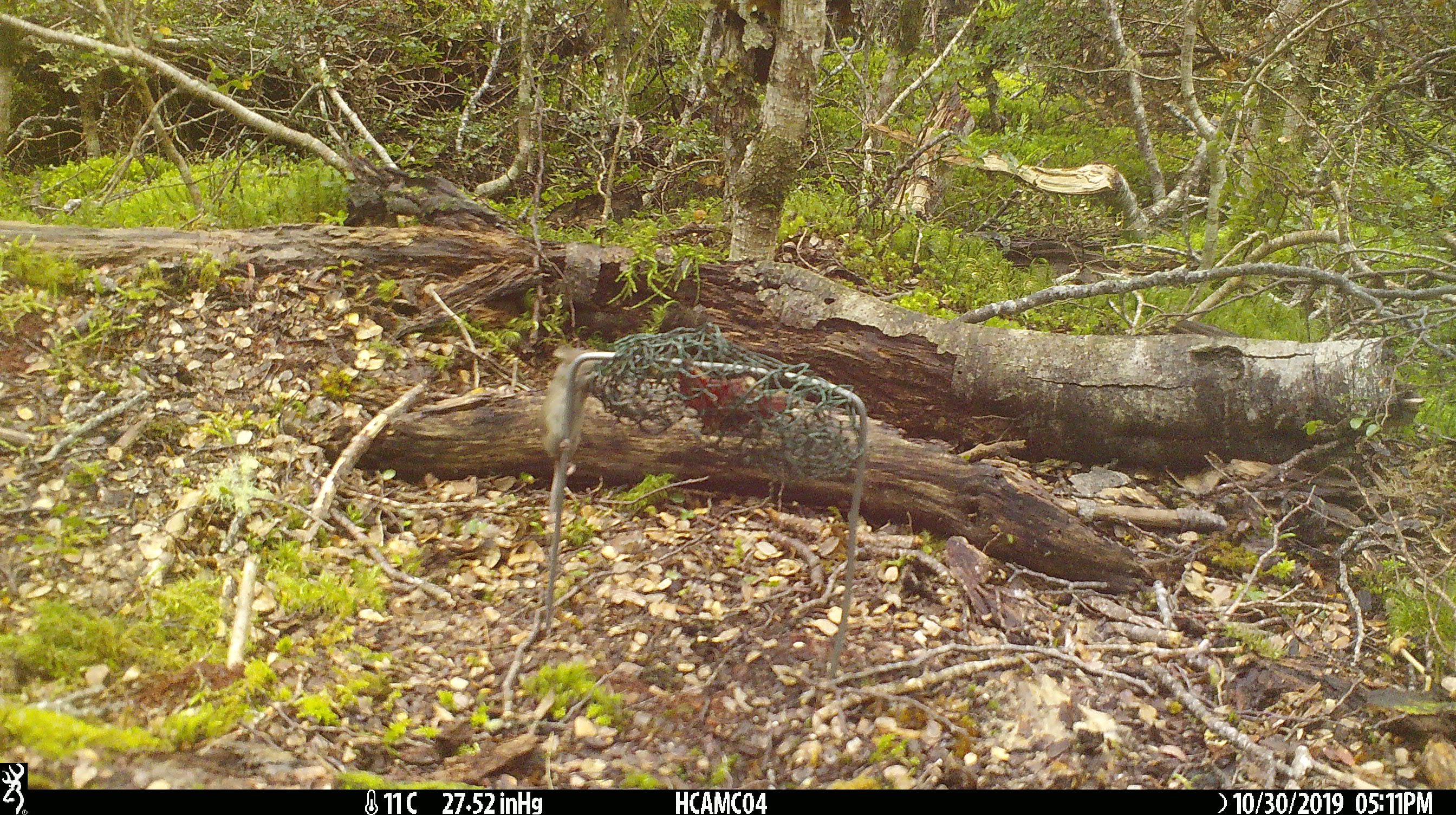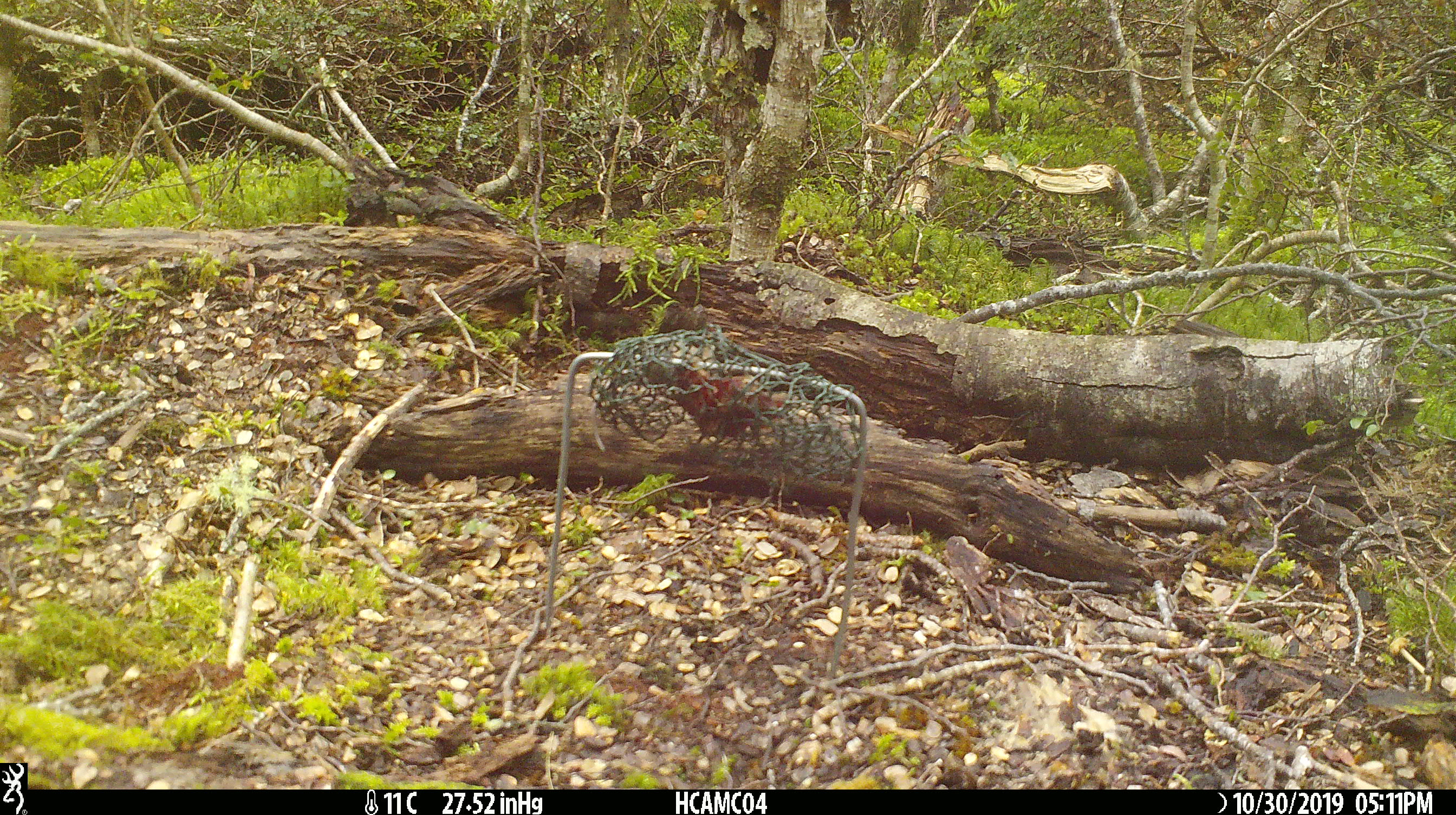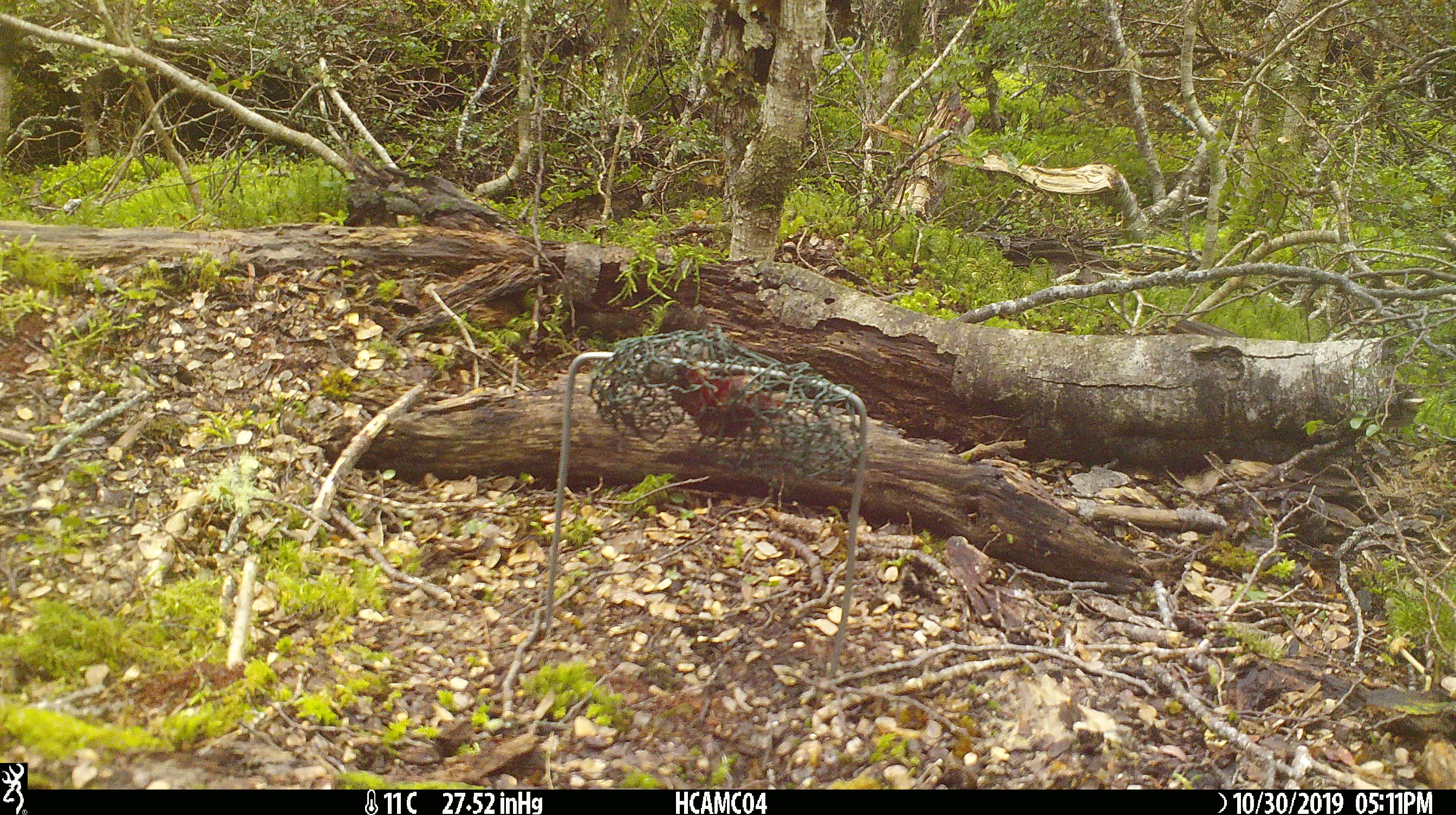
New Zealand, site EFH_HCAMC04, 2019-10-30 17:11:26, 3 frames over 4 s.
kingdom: Animalia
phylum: Chordata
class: Mammalia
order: Rodentia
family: Muridae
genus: Mus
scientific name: Mus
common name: mouse